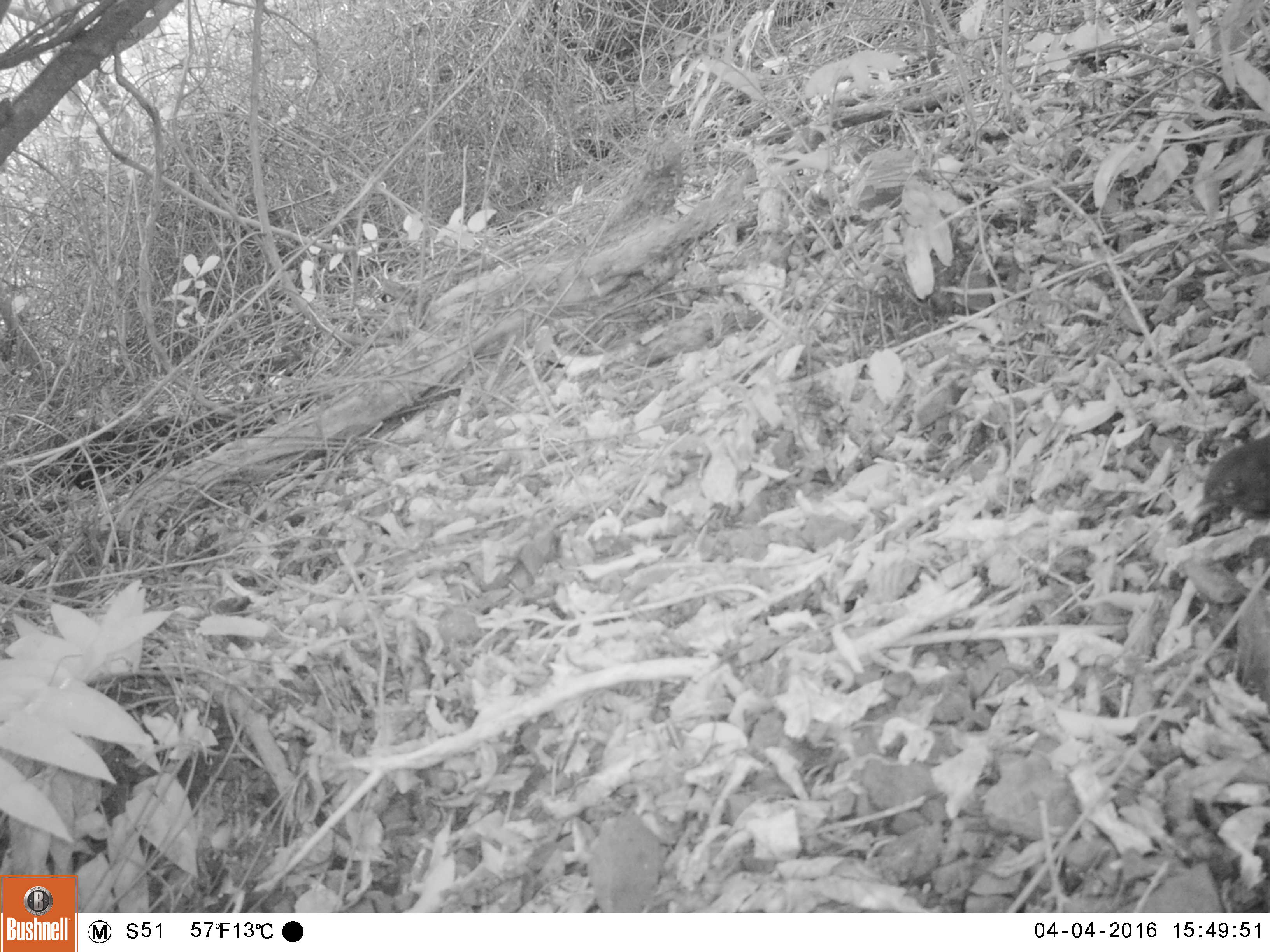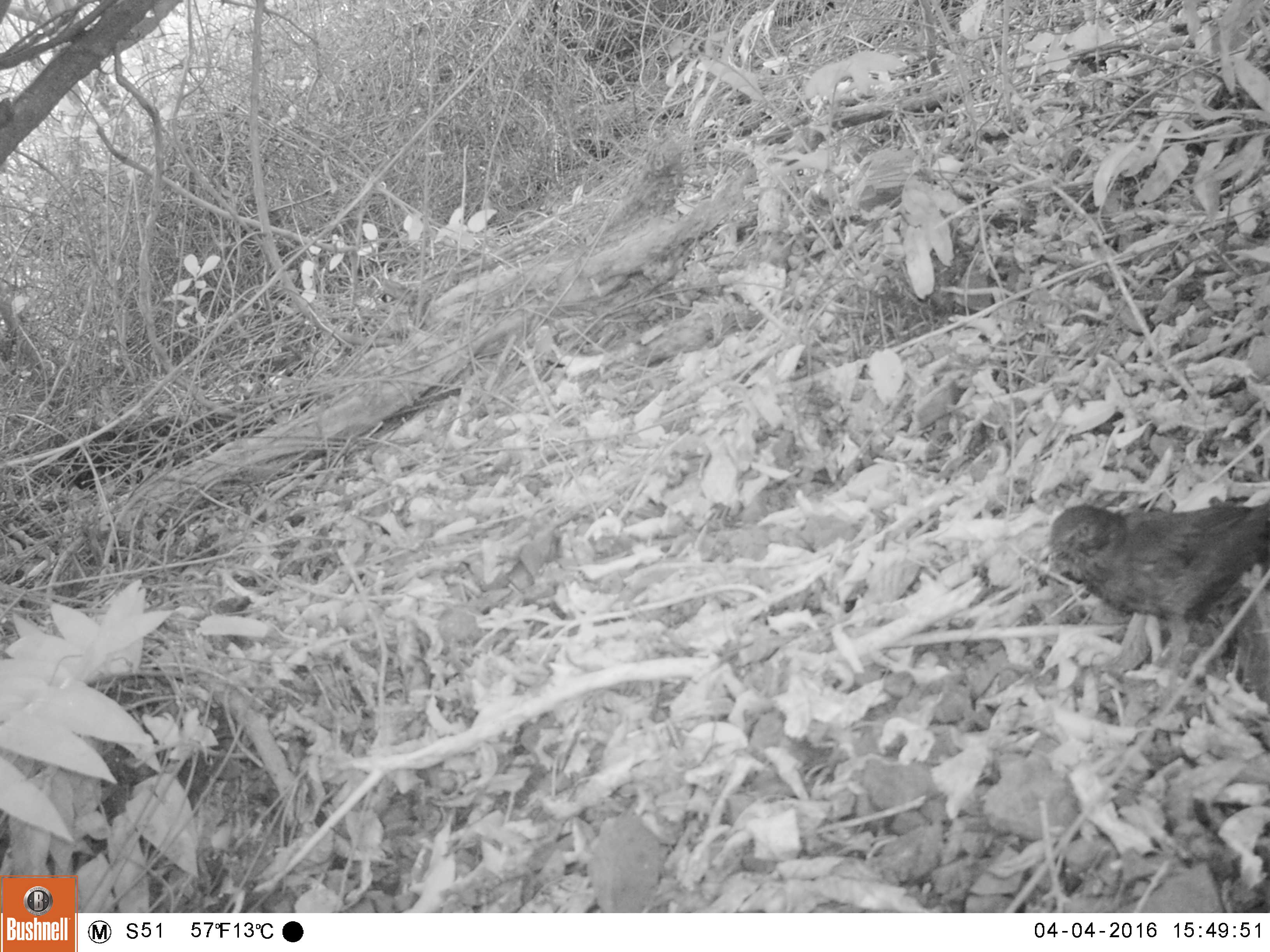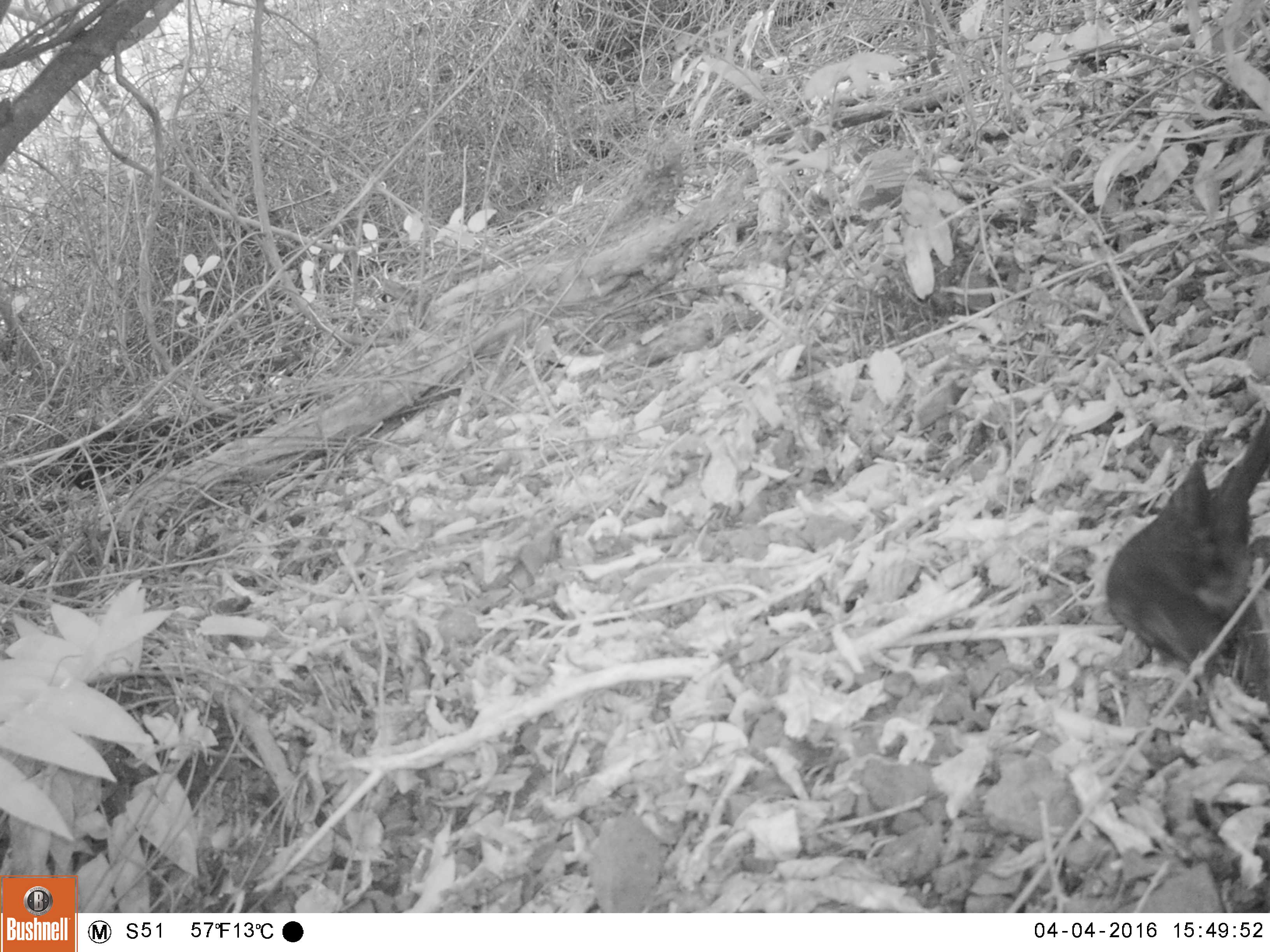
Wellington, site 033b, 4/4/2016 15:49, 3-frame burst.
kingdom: Animalia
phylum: Chordata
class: Aves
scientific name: Aves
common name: bird